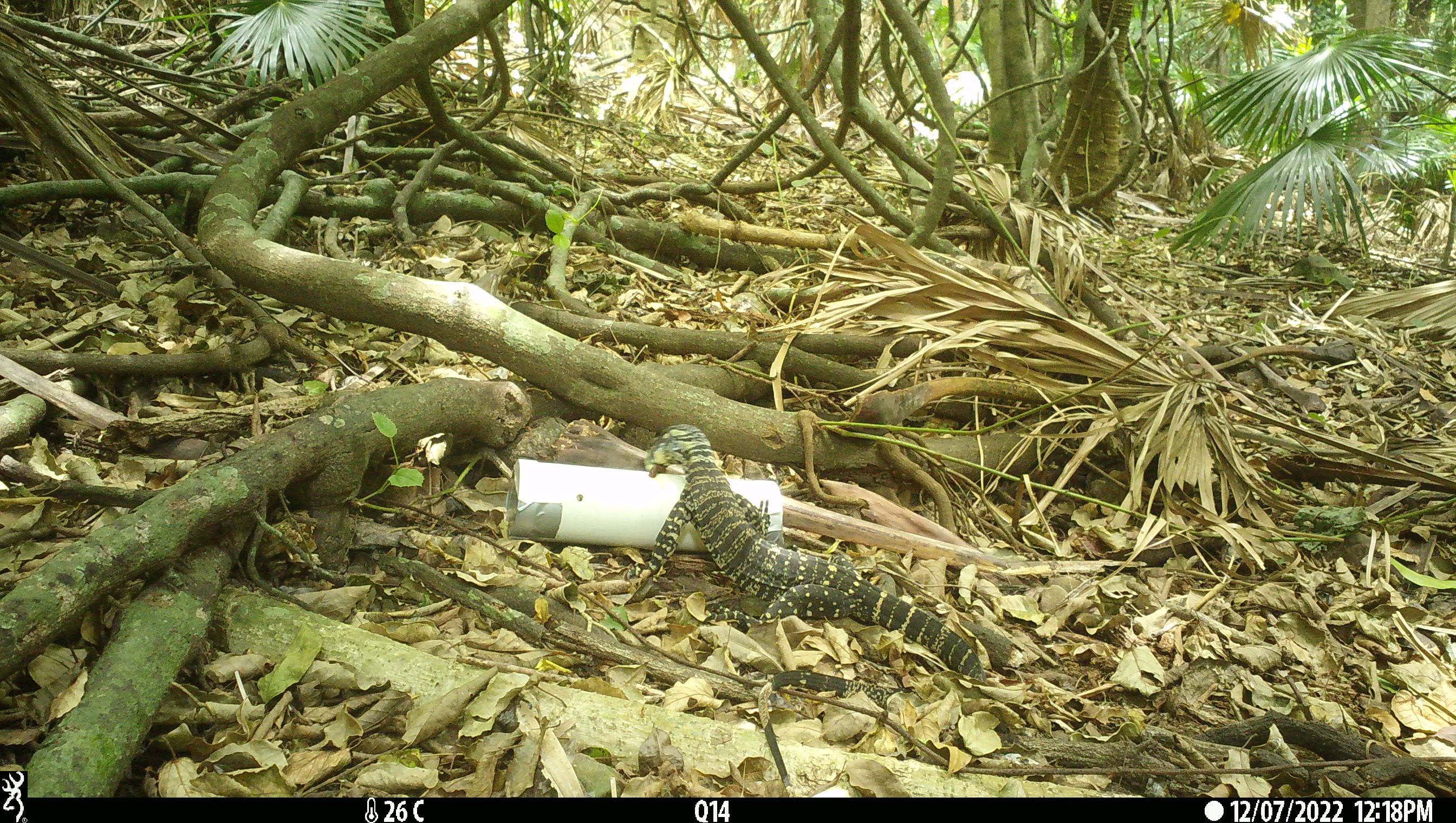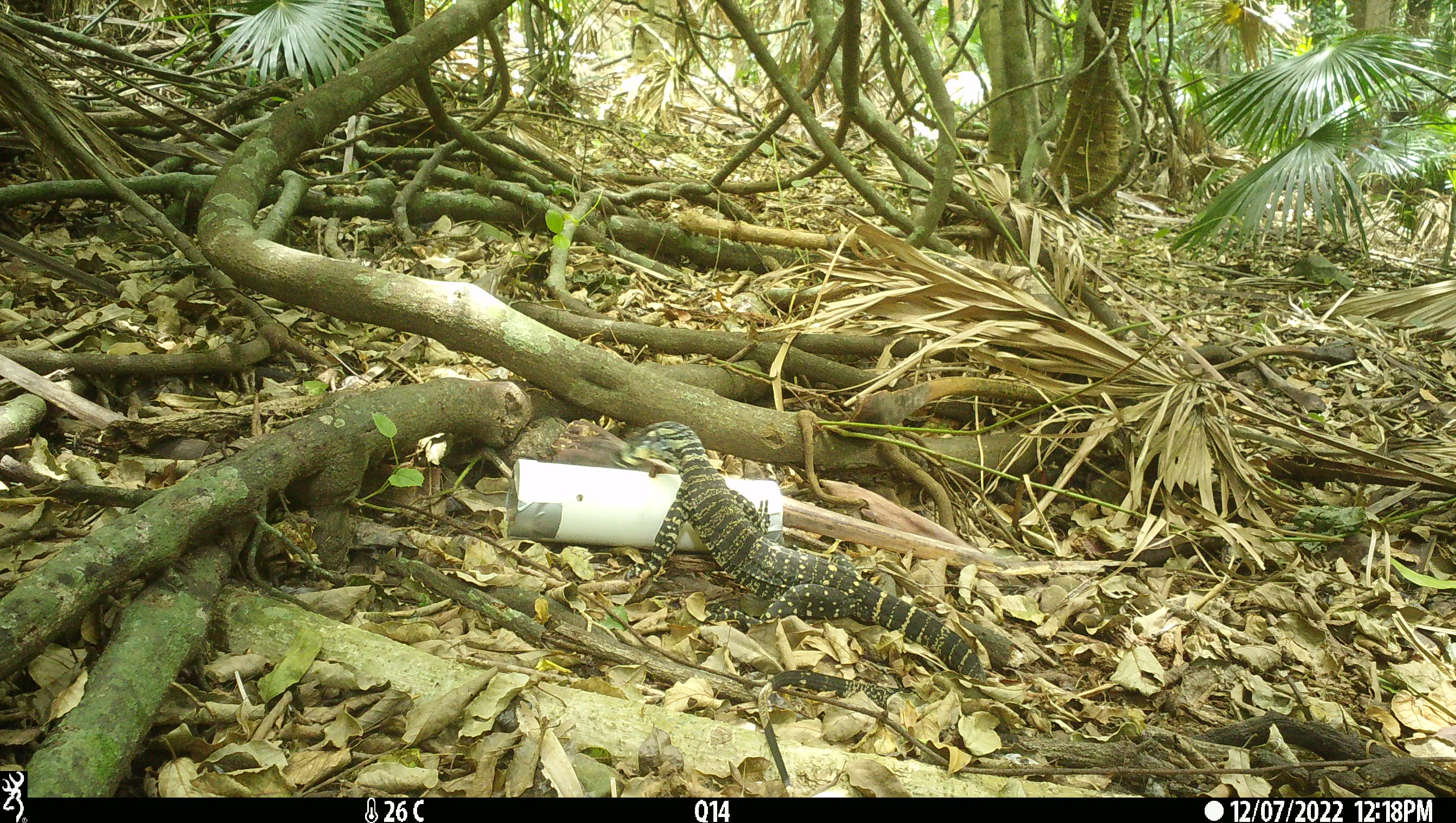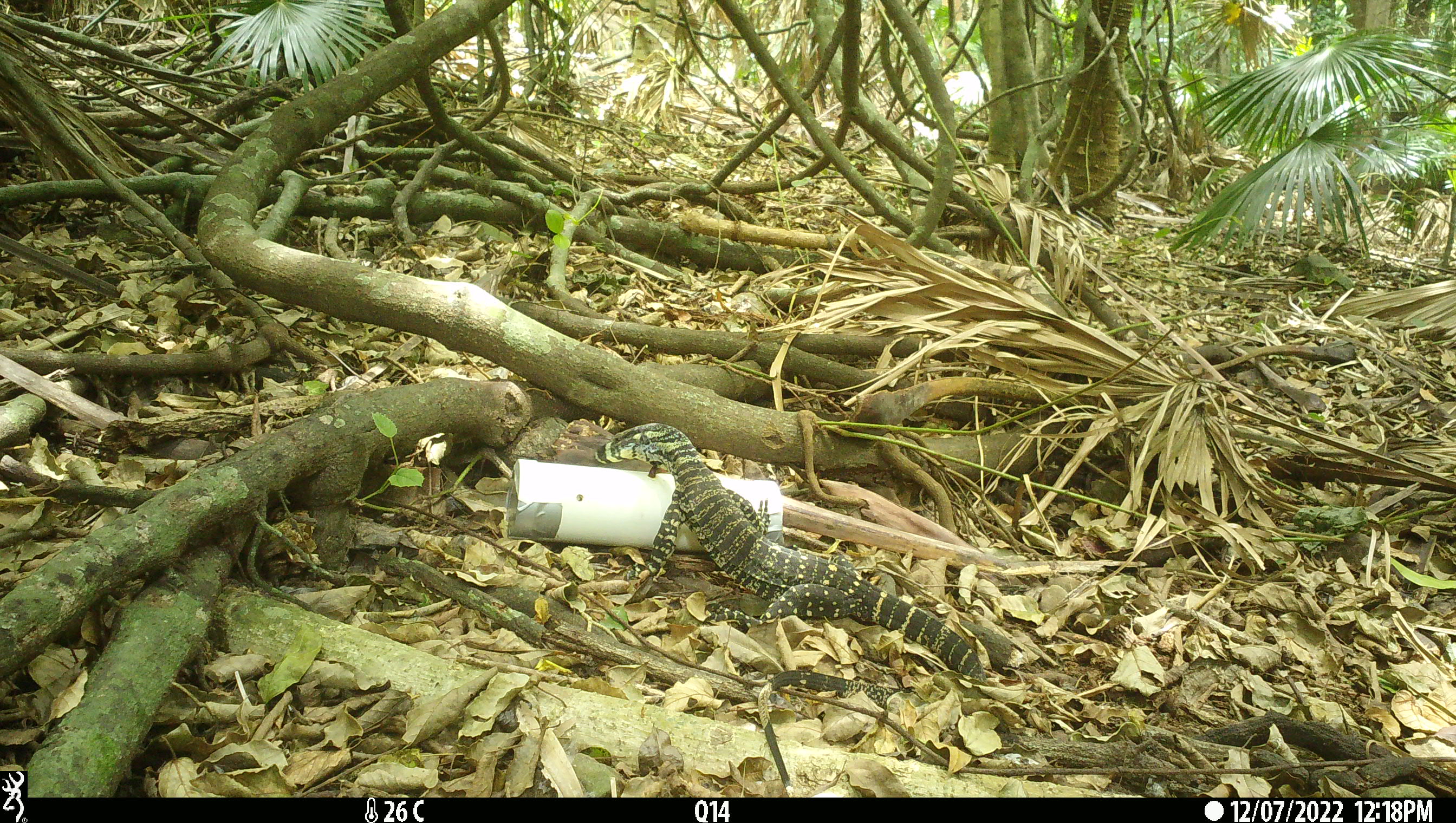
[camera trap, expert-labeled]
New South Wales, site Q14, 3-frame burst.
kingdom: Animalia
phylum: Chordata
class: Reptilia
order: Squamata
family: Varanidae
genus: Varanus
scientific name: Varanus varius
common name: lace monitor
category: goanna